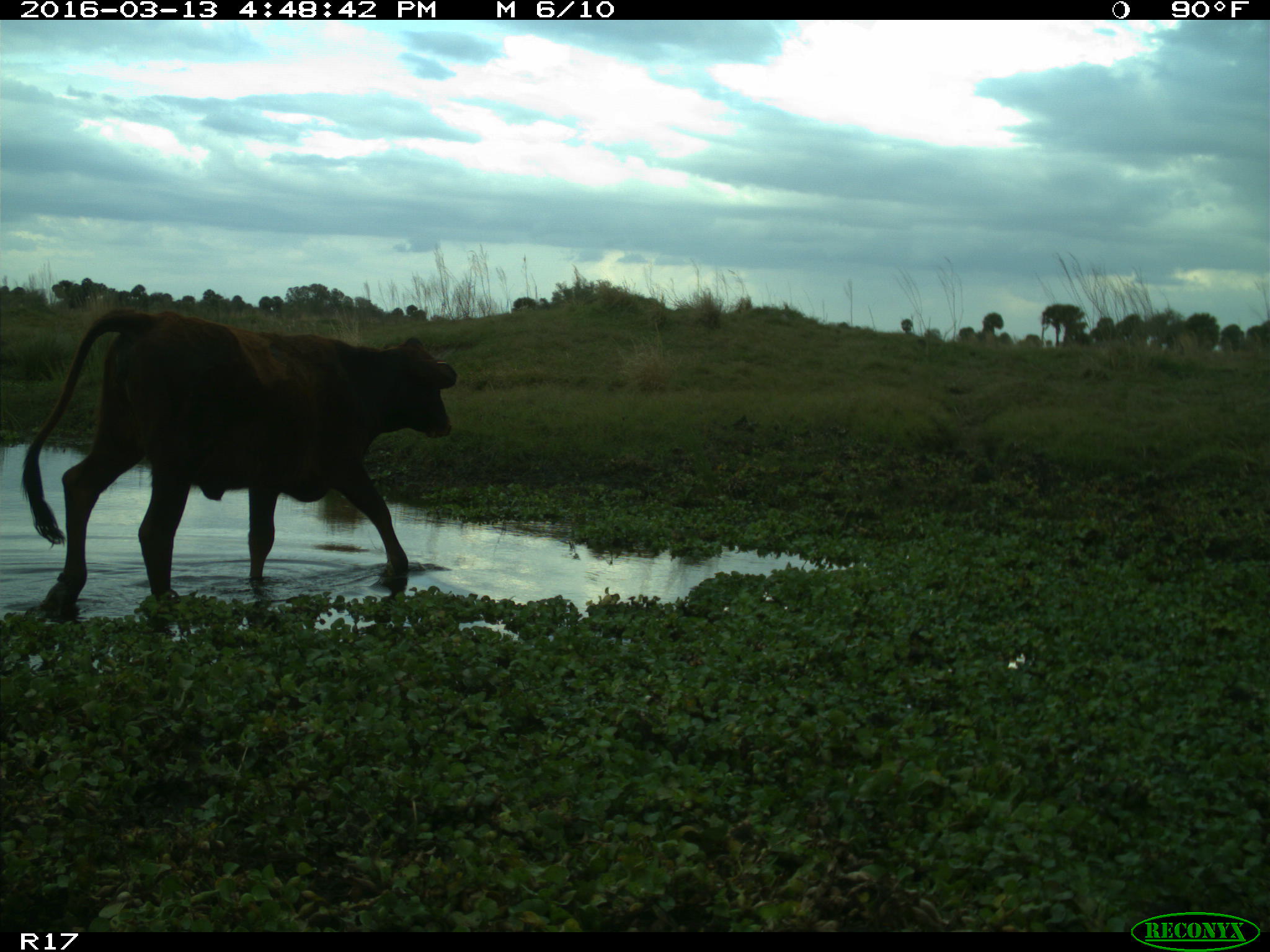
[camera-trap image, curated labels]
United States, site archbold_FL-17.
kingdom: Animalia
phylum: Chordata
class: Mammalia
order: Artiodactyla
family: Bovidae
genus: Bos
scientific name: Bos taurus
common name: domestic cow